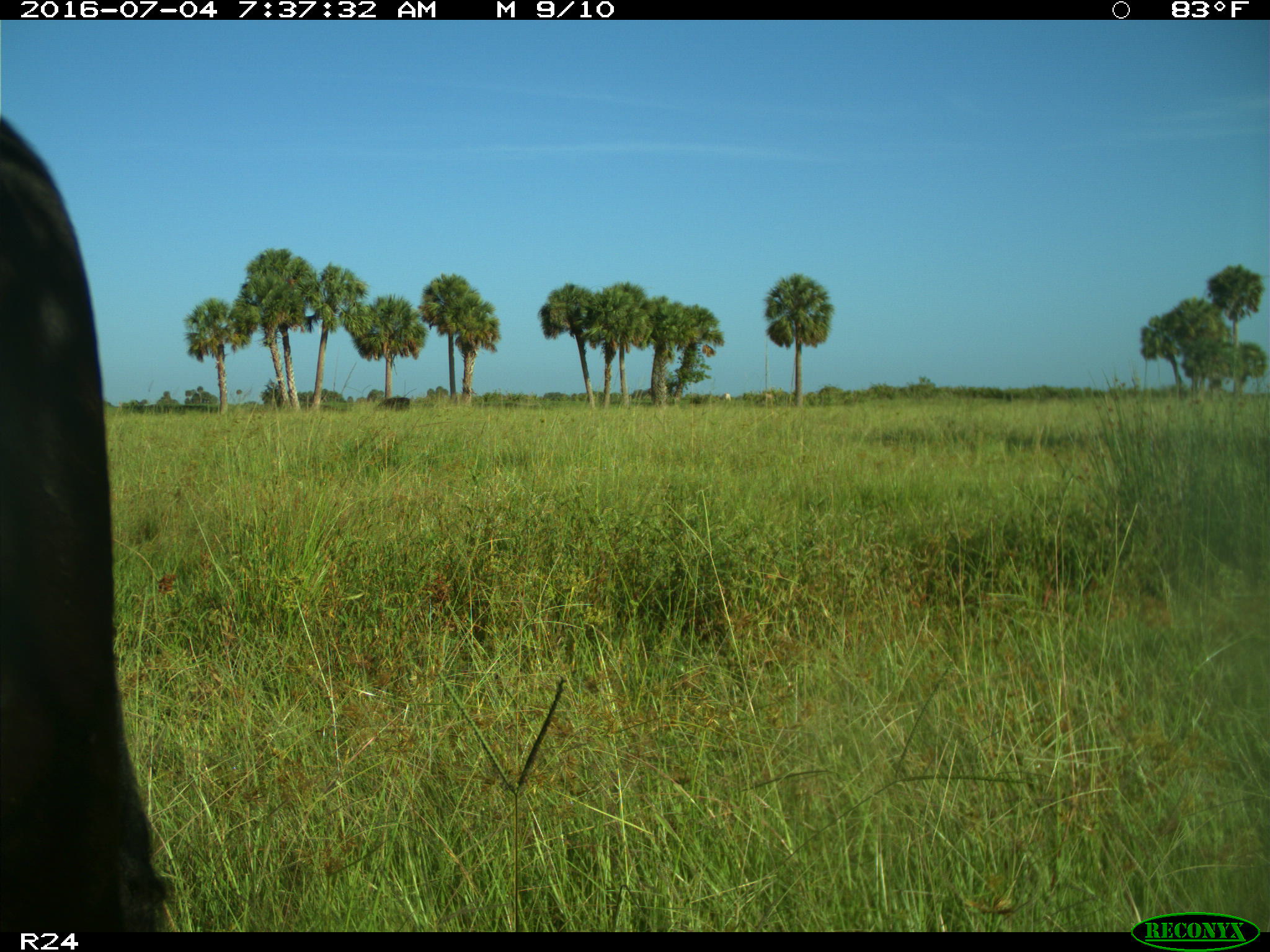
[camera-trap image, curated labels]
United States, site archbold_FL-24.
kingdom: Animalia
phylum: Chordata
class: Mammalia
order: Artiodactyla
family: Bovidae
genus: Bos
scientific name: Bos taurus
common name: domestic cow